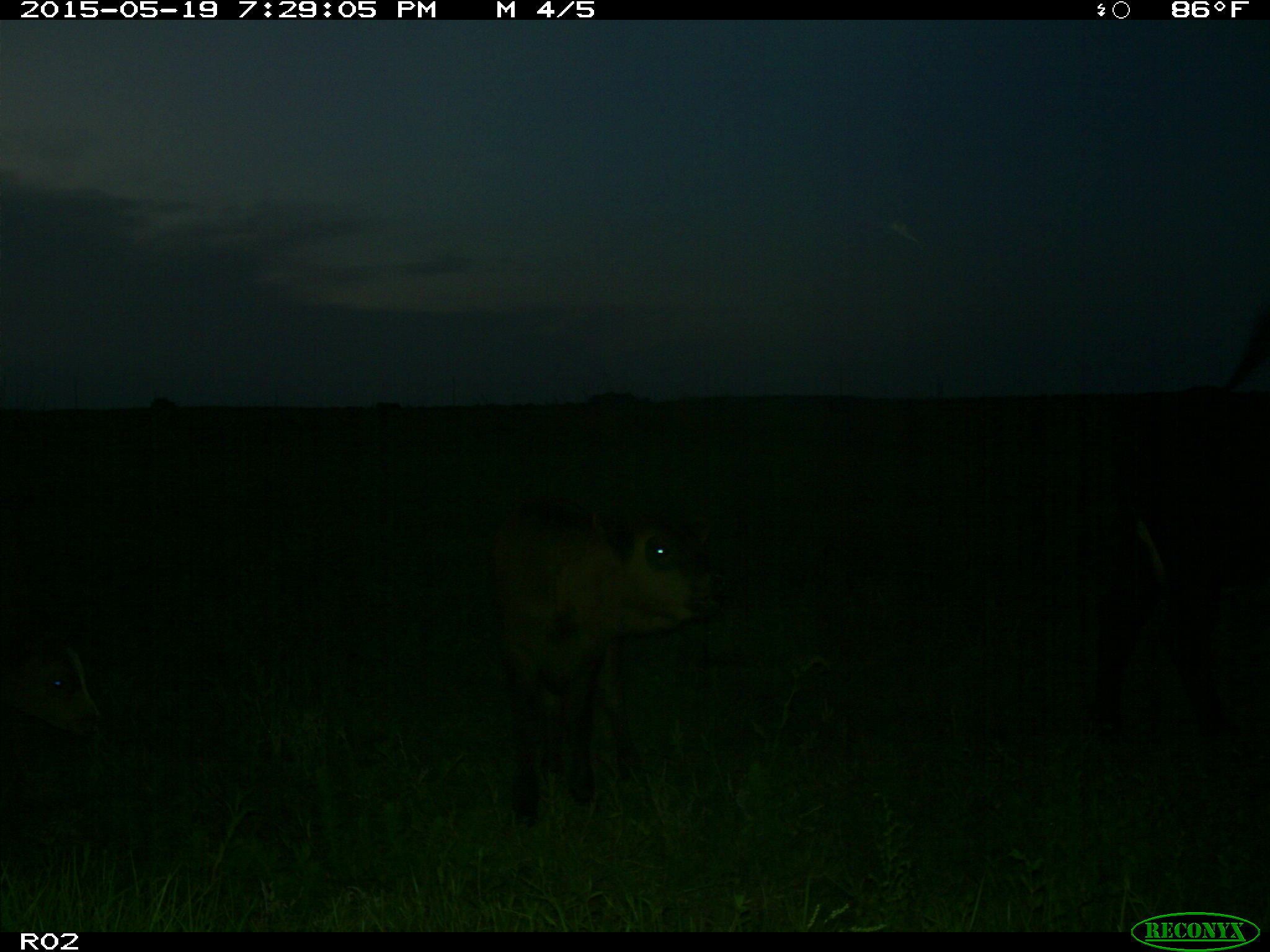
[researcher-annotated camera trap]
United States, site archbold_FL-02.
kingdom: Animalia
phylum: Chordata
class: Mammalia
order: Artiodactyla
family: Bovidae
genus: Bos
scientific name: Bos taurus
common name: domestic cow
Bos taurus (domestic cow).